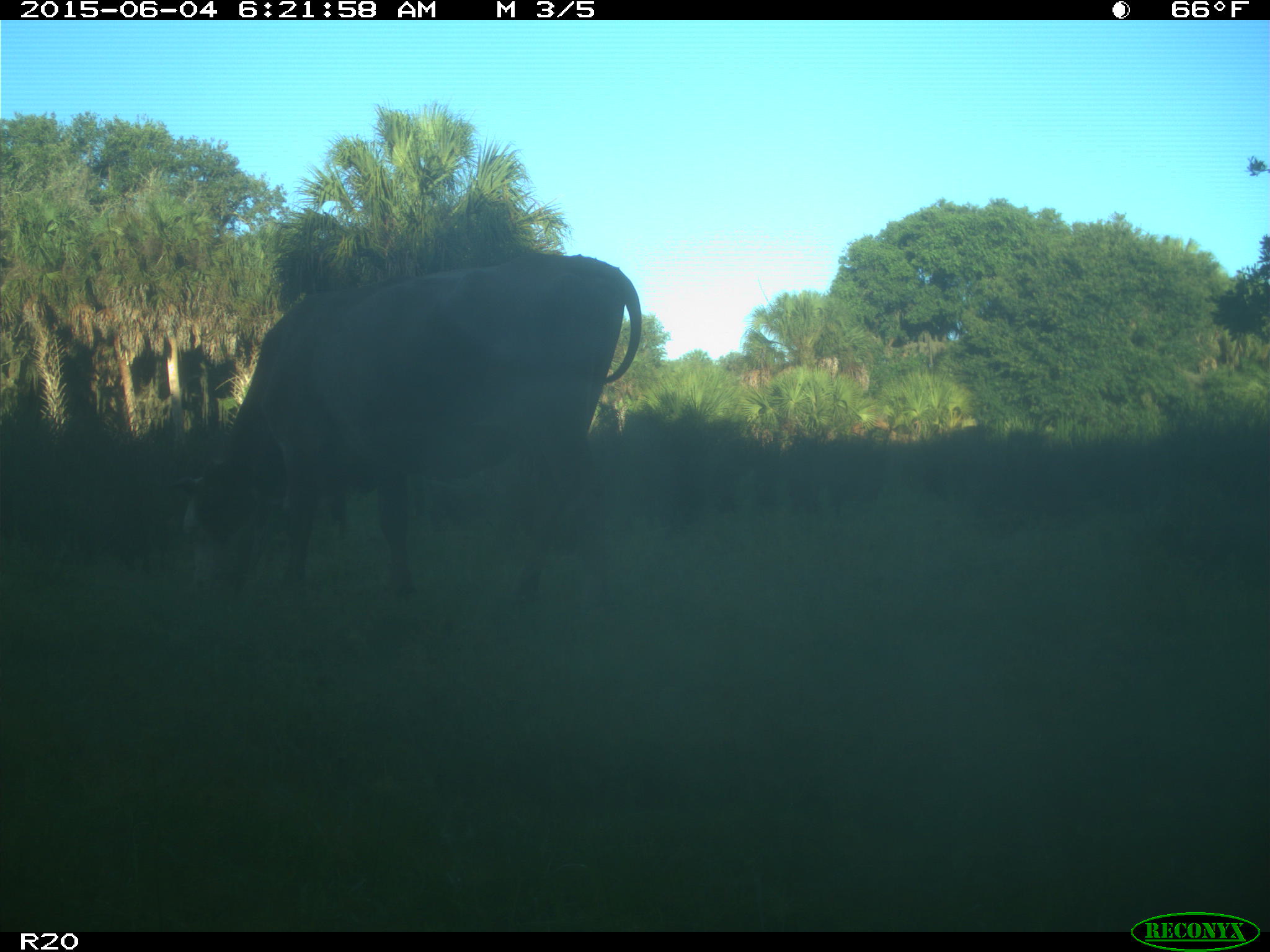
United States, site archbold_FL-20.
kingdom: Animalia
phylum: Chordata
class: Mammalia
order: Artiodactyla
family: Bovidae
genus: Bos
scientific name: Bos taurus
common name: domestic cow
Bos taurus (domestic cow).